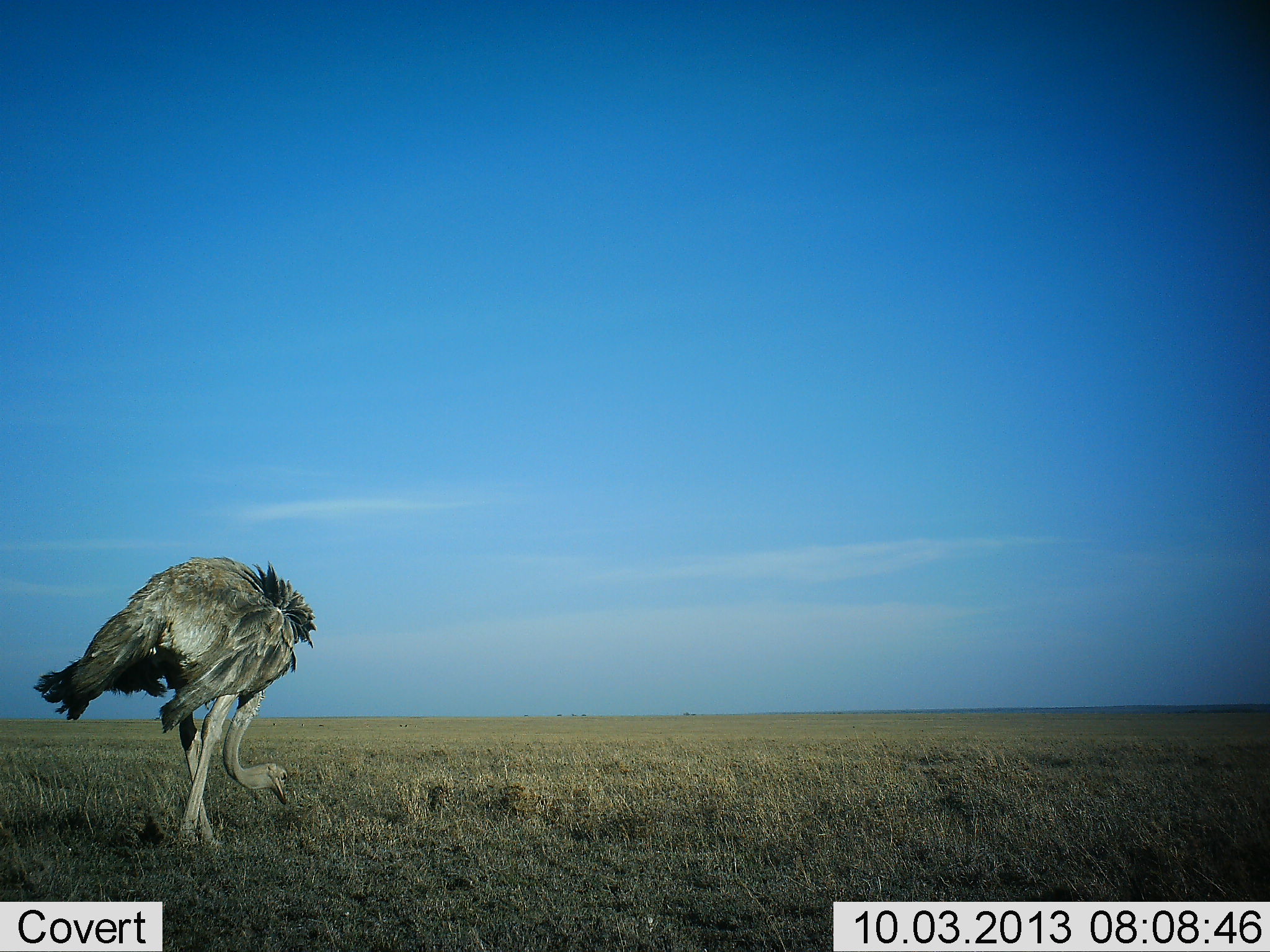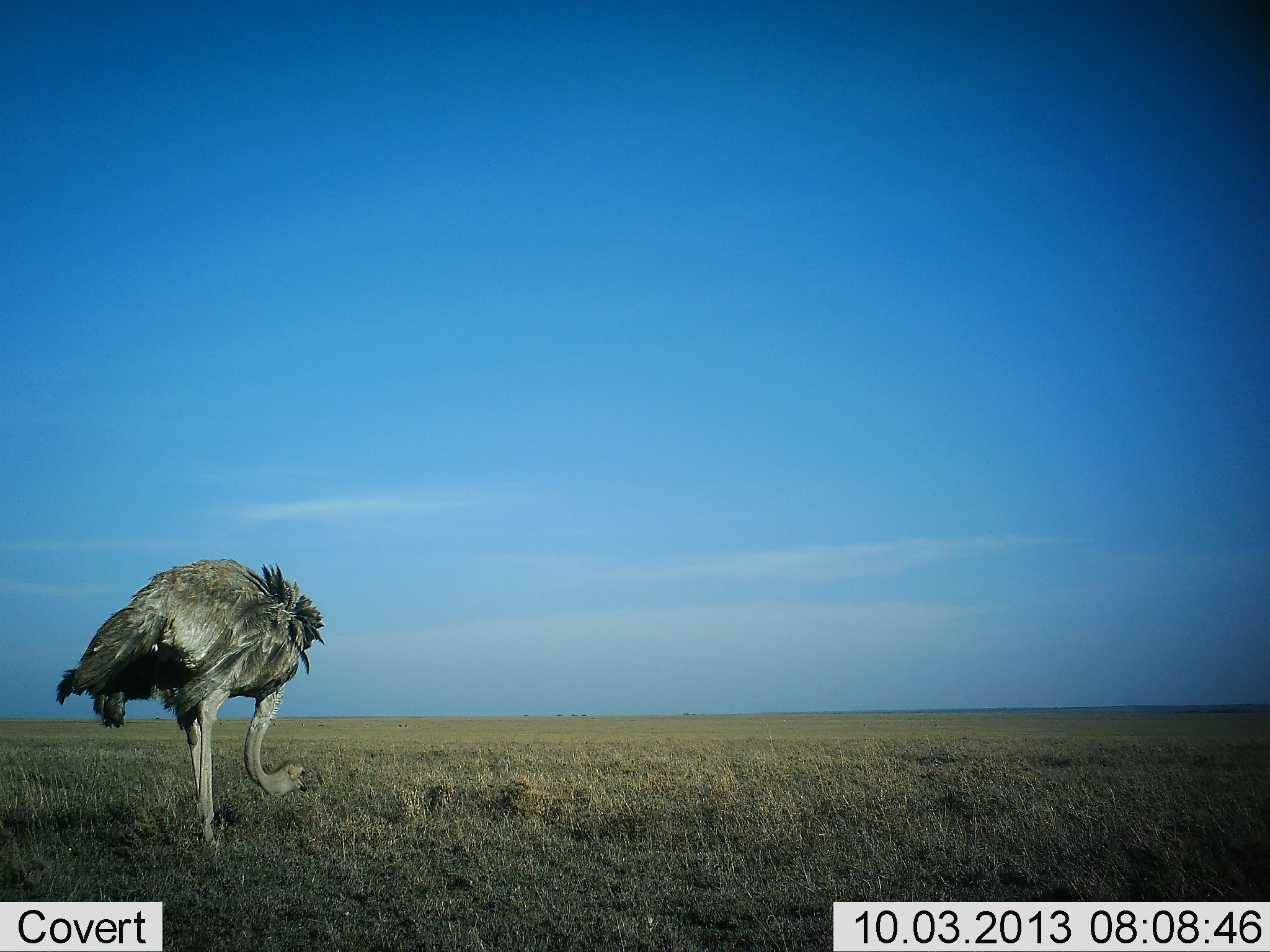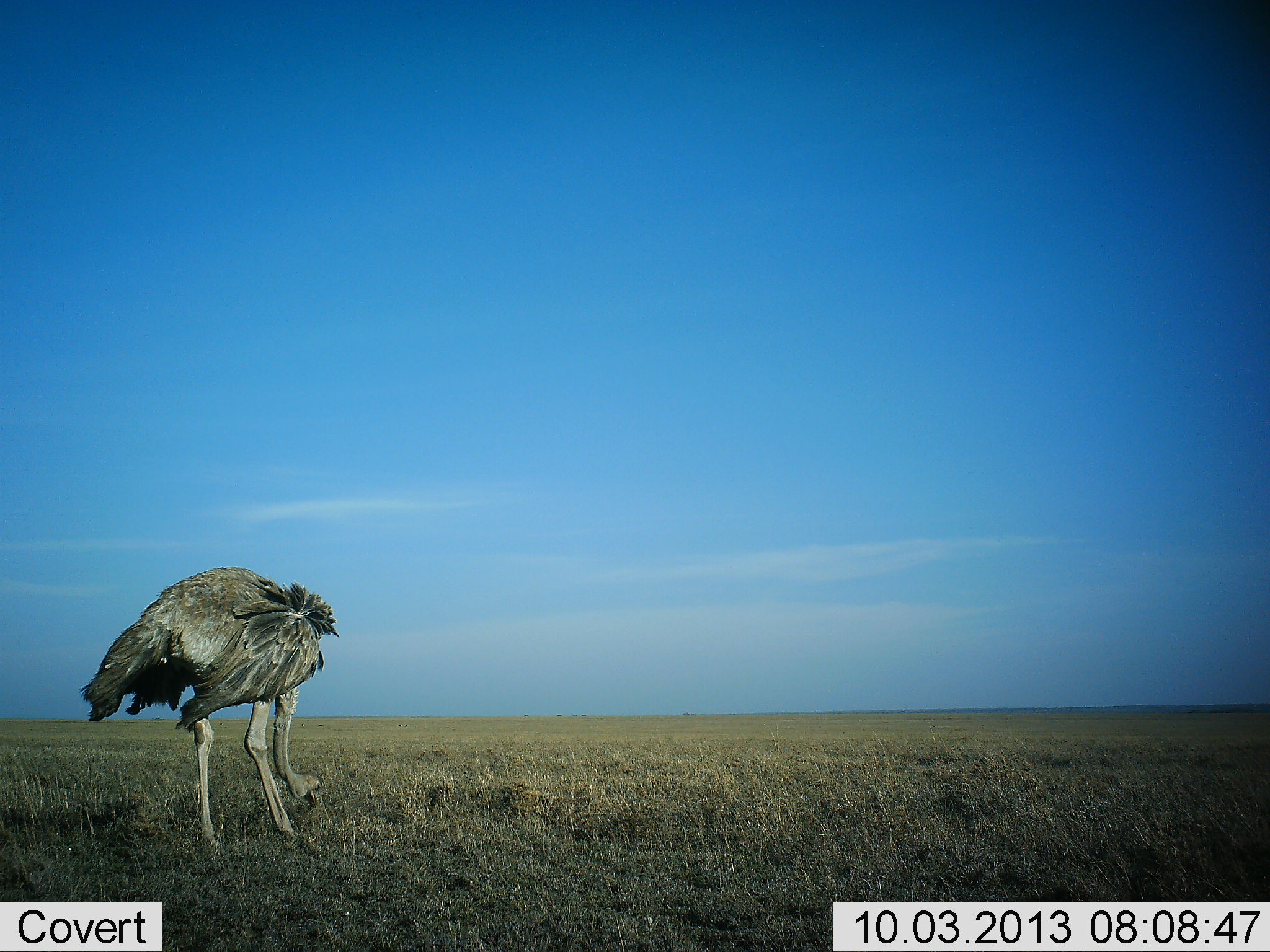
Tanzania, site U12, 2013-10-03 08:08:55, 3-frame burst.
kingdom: Animalia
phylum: Chordata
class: Aves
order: Struthioniformes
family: Struthionidae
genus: Struthio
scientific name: Struthio camelus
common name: ostrich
Ostrich (Struthio camelus), count 1. Behavior (volunteer vote fractions): standing 20%, resting 0%, moving 30%, interacting 0%. Young present (vote fraction): 0%. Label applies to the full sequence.